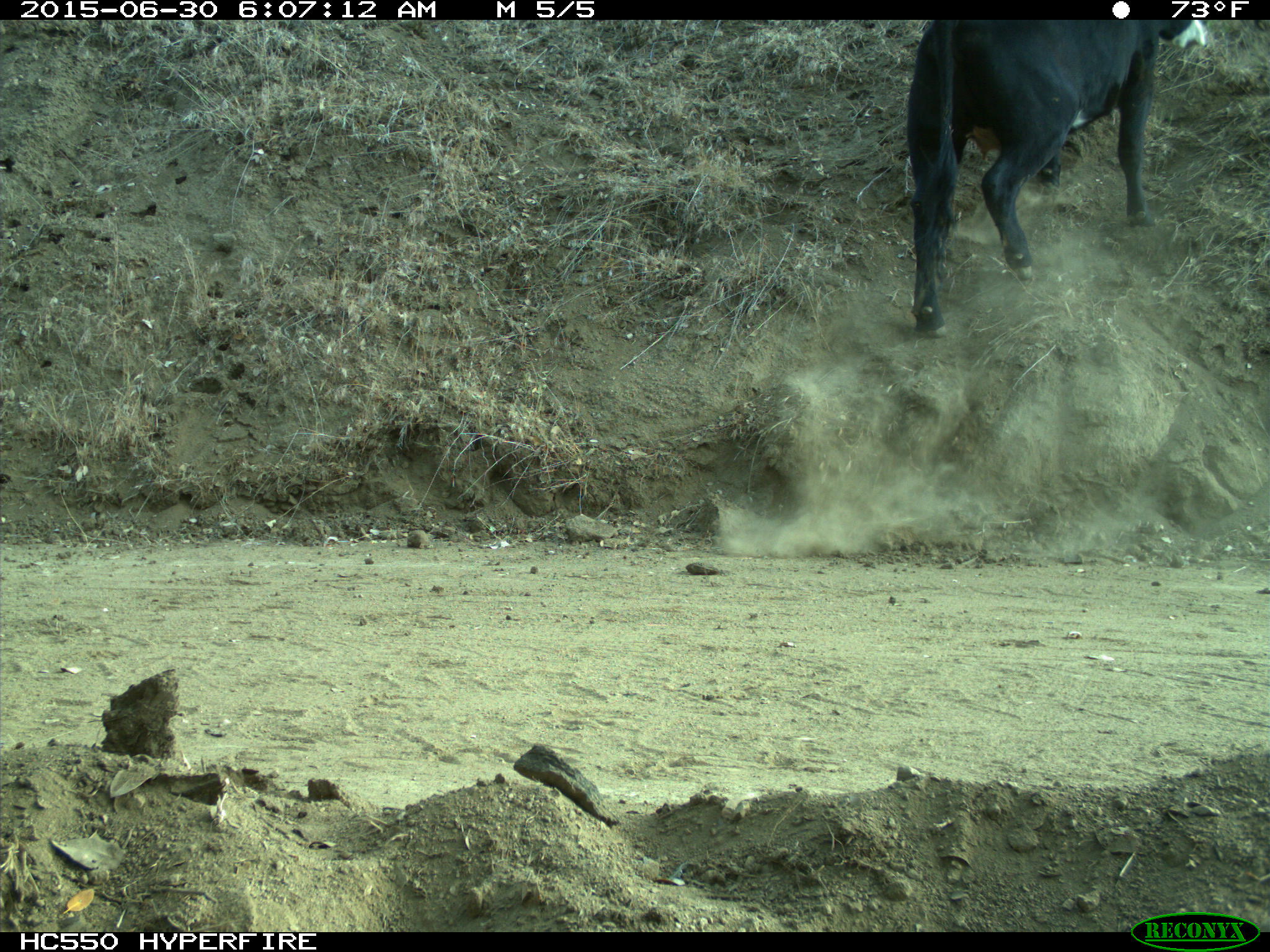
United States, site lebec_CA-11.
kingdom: Animalia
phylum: Chordata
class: Mammalia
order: Artiodactyla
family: Bovidae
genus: Bos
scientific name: Bos taurus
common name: domestic cow